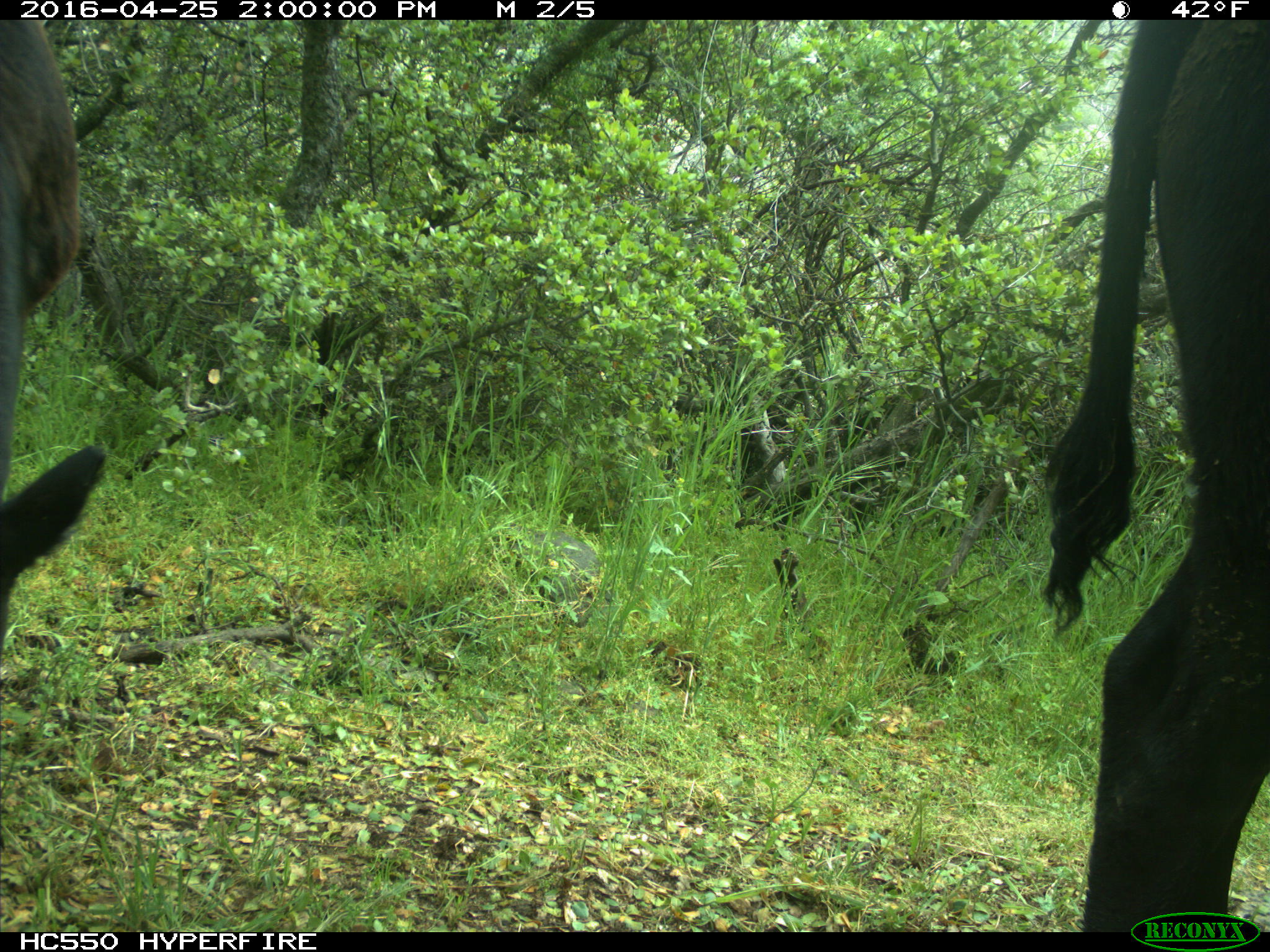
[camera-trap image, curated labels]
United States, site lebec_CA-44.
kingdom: Animalia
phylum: Chordata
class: Mammalia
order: Artiodactyla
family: Bovidae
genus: Bos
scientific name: Bos taurus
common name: domestic cow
Bos taurus (domestic cow).